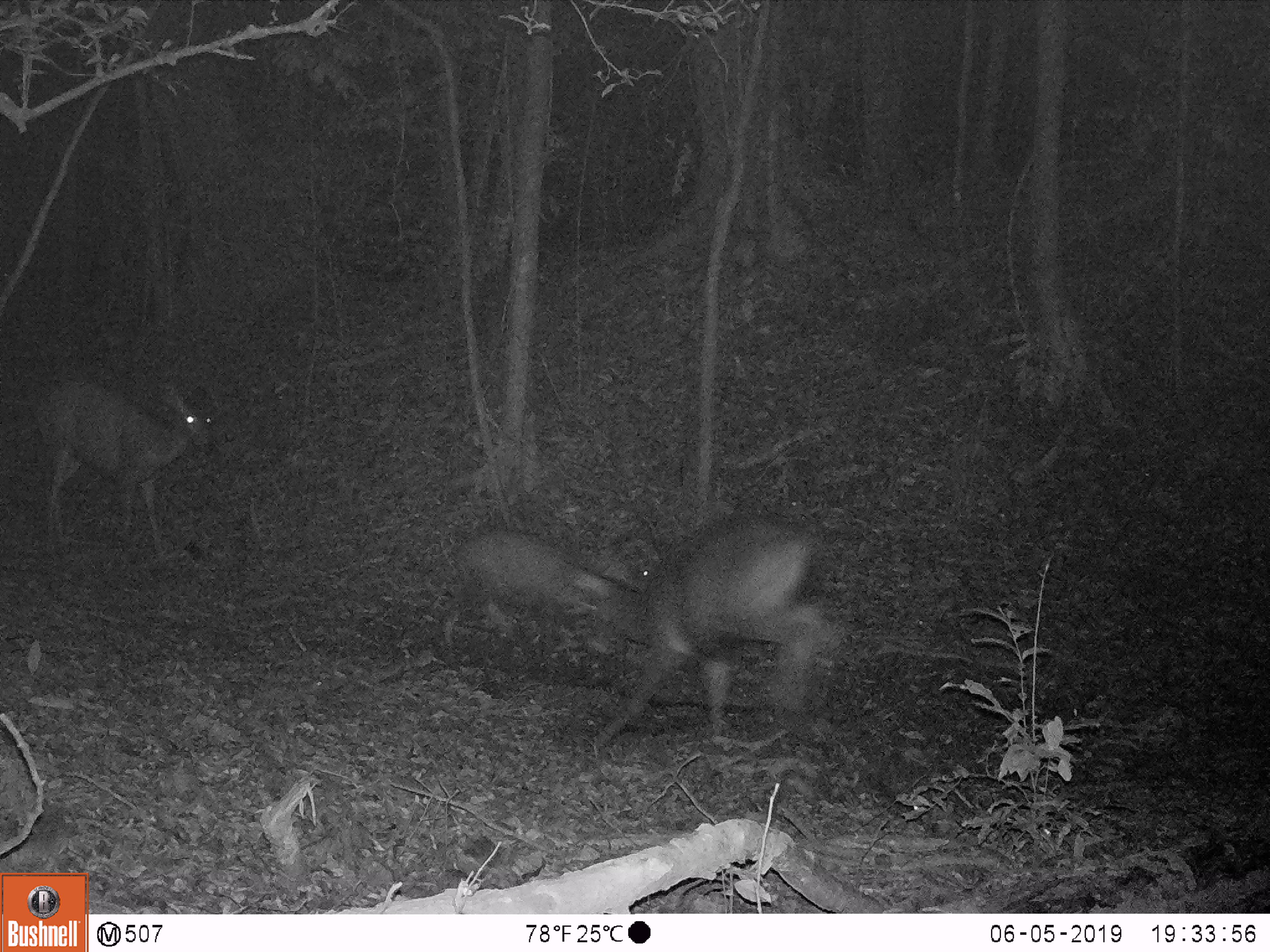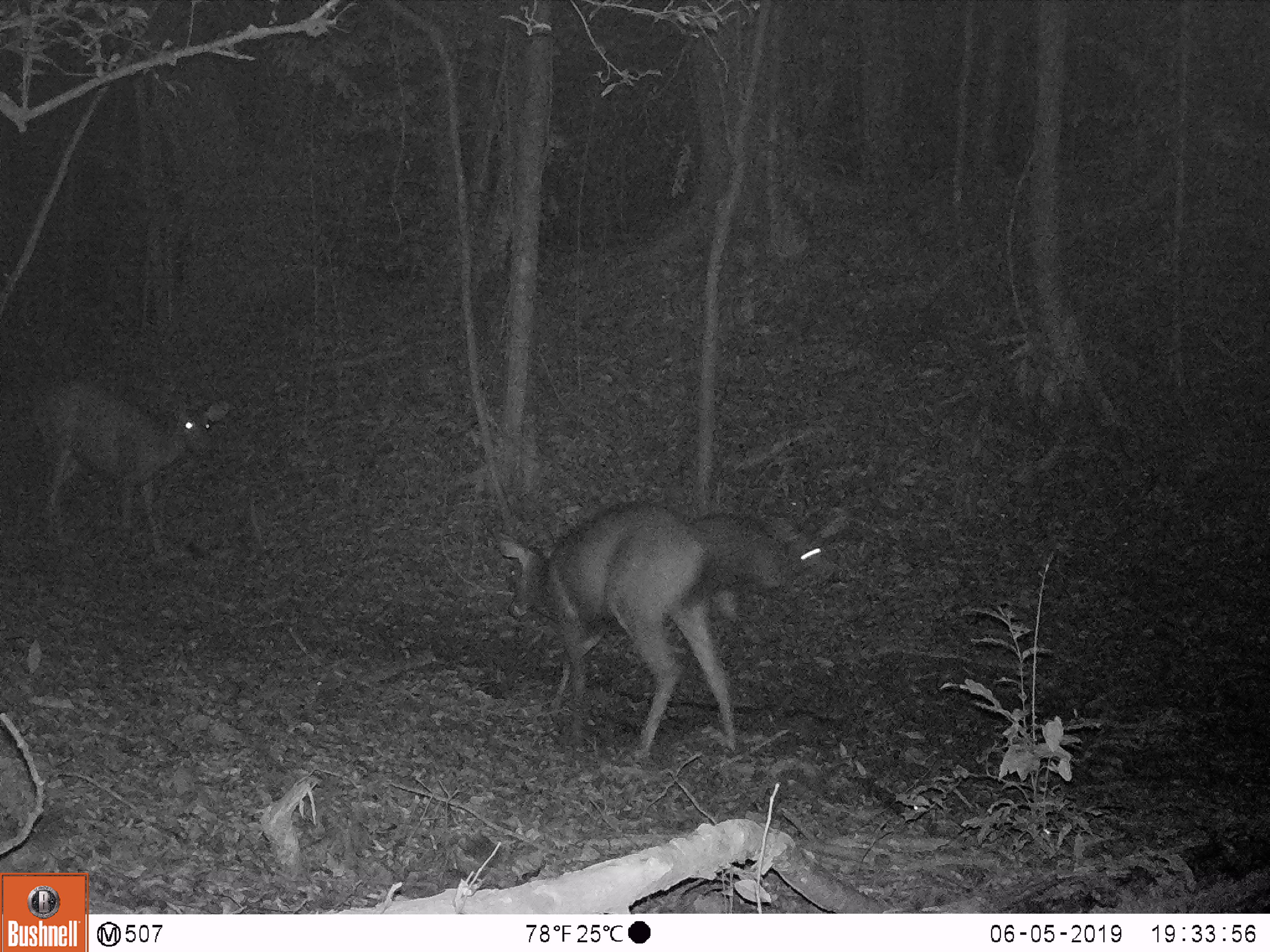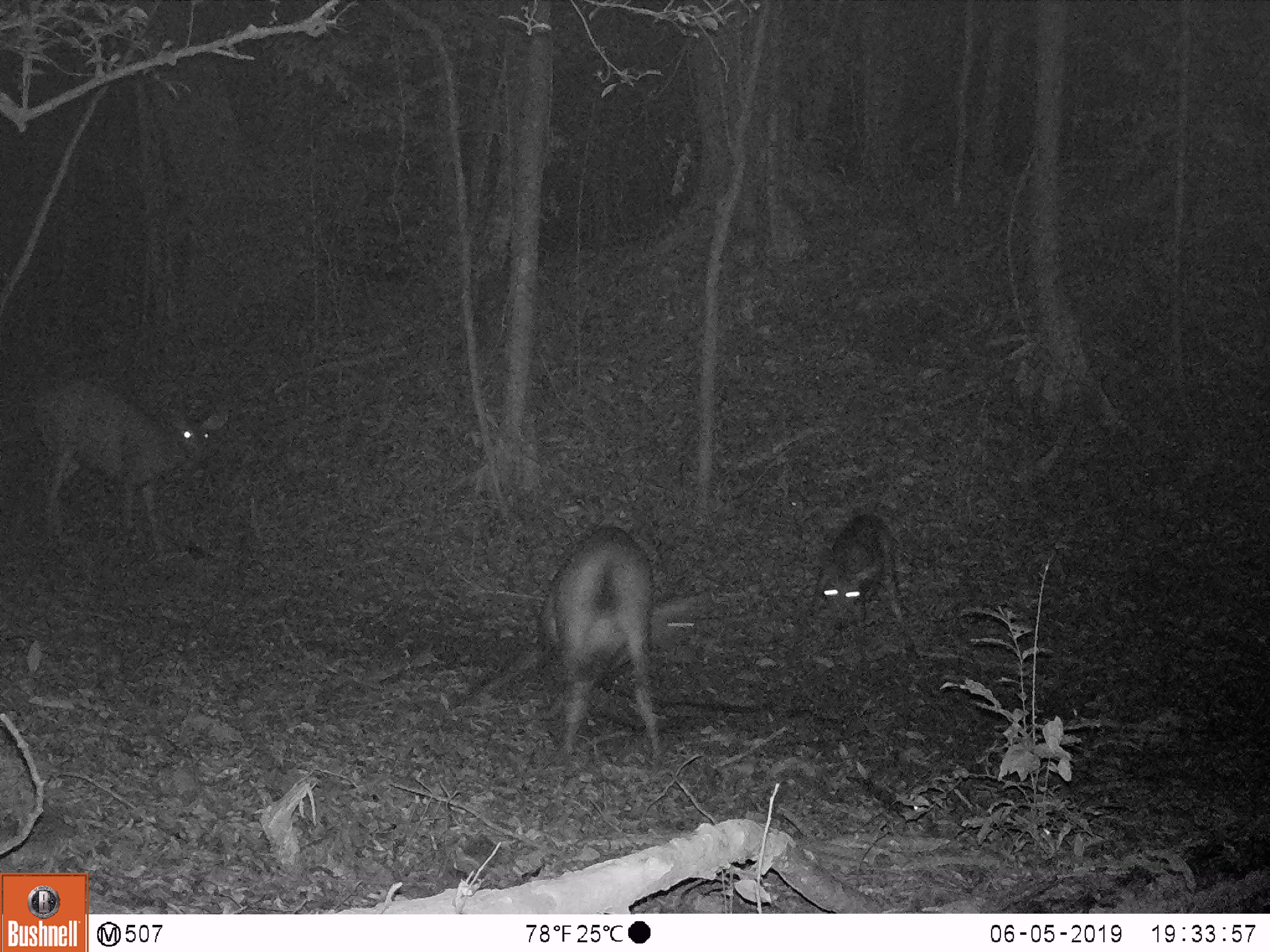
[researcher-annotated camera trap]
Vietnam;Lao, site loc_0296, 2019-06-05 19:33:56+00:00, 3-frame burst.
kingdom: Animalia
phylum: Chordata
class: Mammalia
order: Artiodactyla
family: Cervidae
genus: Rusa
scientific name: Rusa unicolor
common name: sambar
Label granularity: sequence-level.